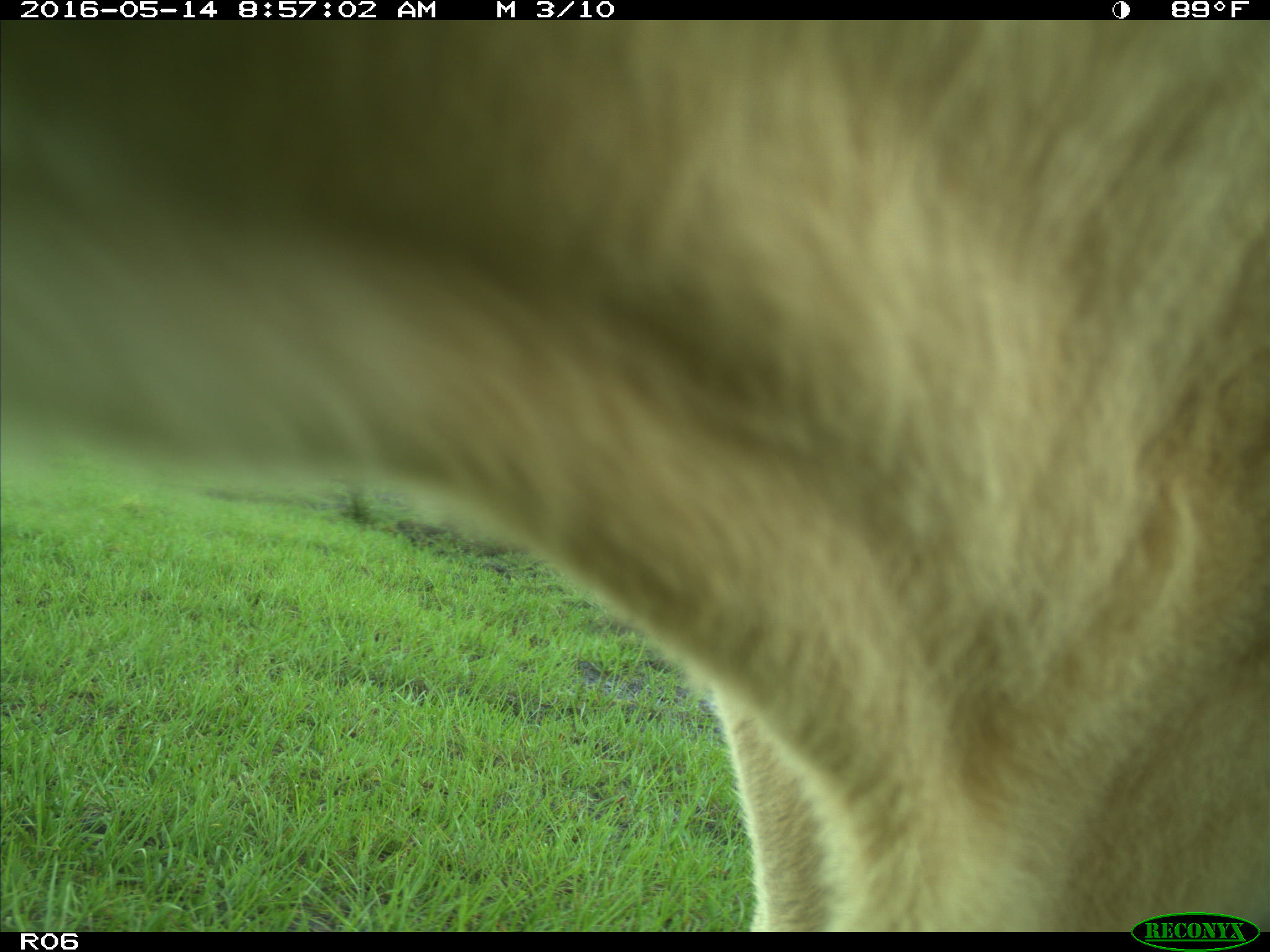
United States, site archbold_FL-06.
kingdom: Animalia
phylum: Chordata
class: Mammalia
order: Artiodactyla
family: Bovidae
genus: Bos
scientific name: Bos taurus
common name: domestic cow